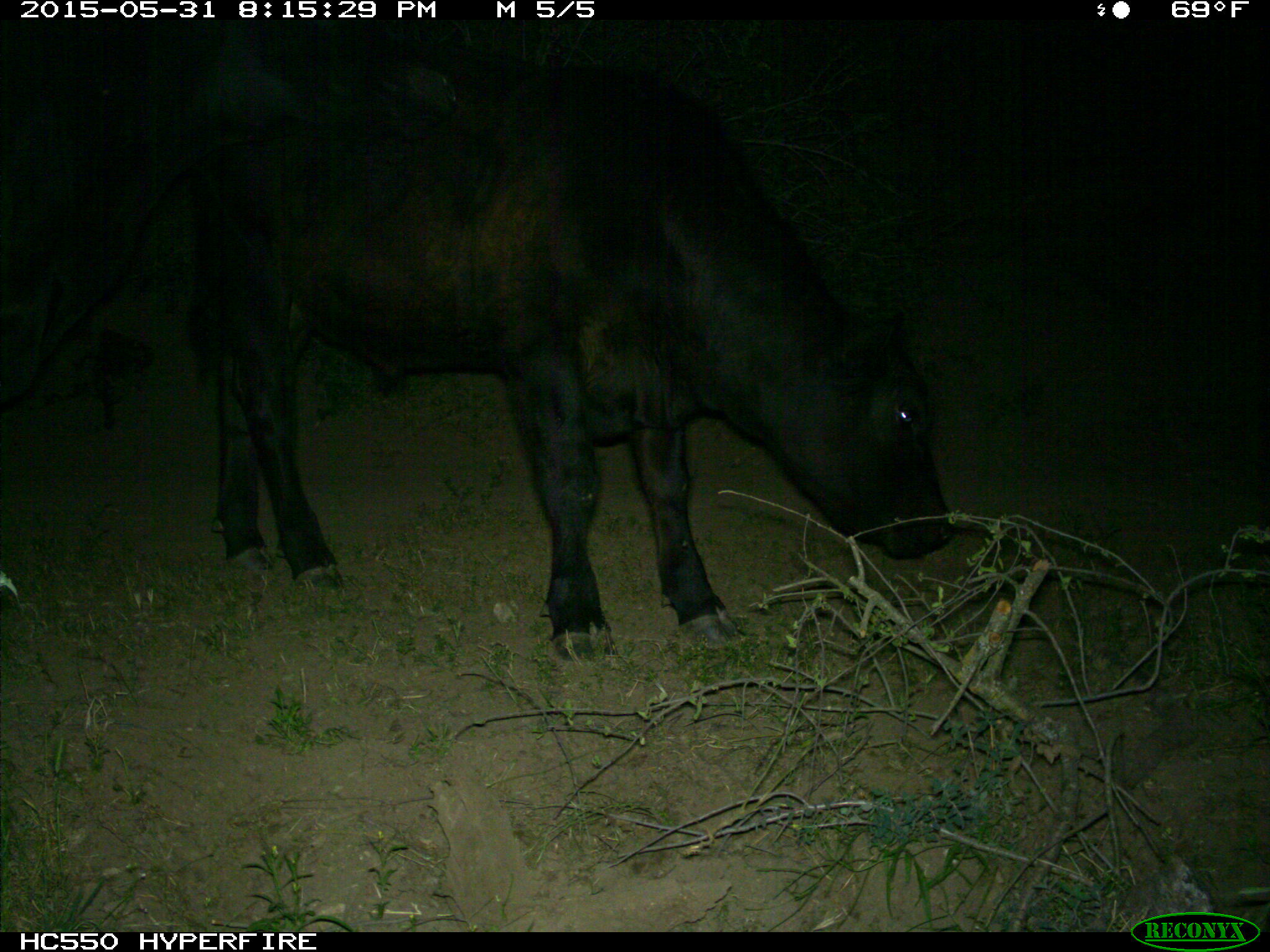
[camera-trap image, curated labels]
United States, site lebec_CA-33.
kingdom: Animalia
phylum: Chordata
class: Mammalia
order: Artiodactyla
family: Bovidae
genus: Bos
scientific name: Bos taurus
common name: domestic cow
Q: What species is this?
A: Bos taurus (domestic cow).